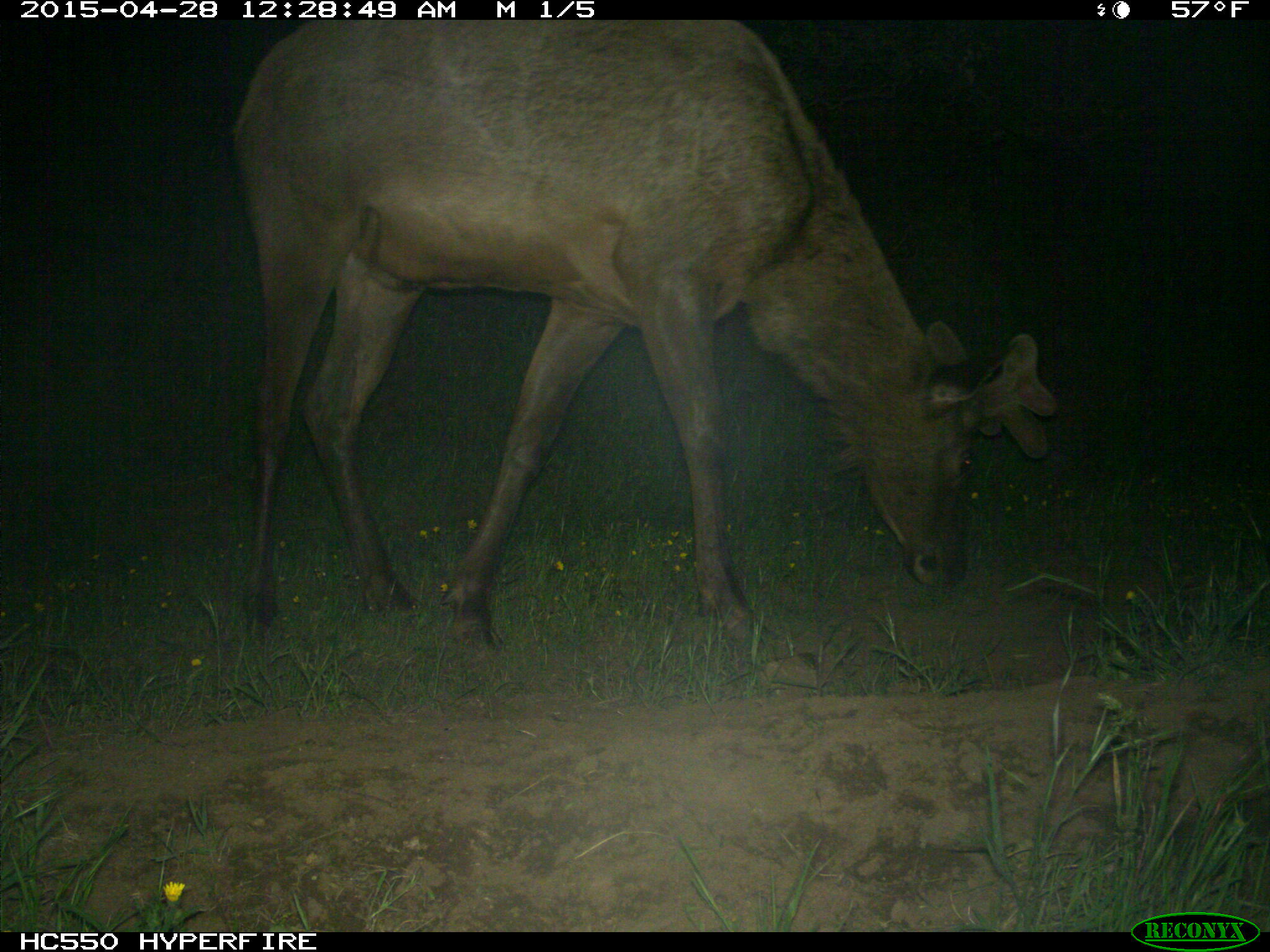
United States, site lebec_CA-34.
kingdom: Animalia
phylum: Chordata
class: Mammalia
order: Artiodactyla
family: Cervidae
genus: Cervus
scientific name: Cervus canadensis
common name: elk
Cervus canadensis (elk).